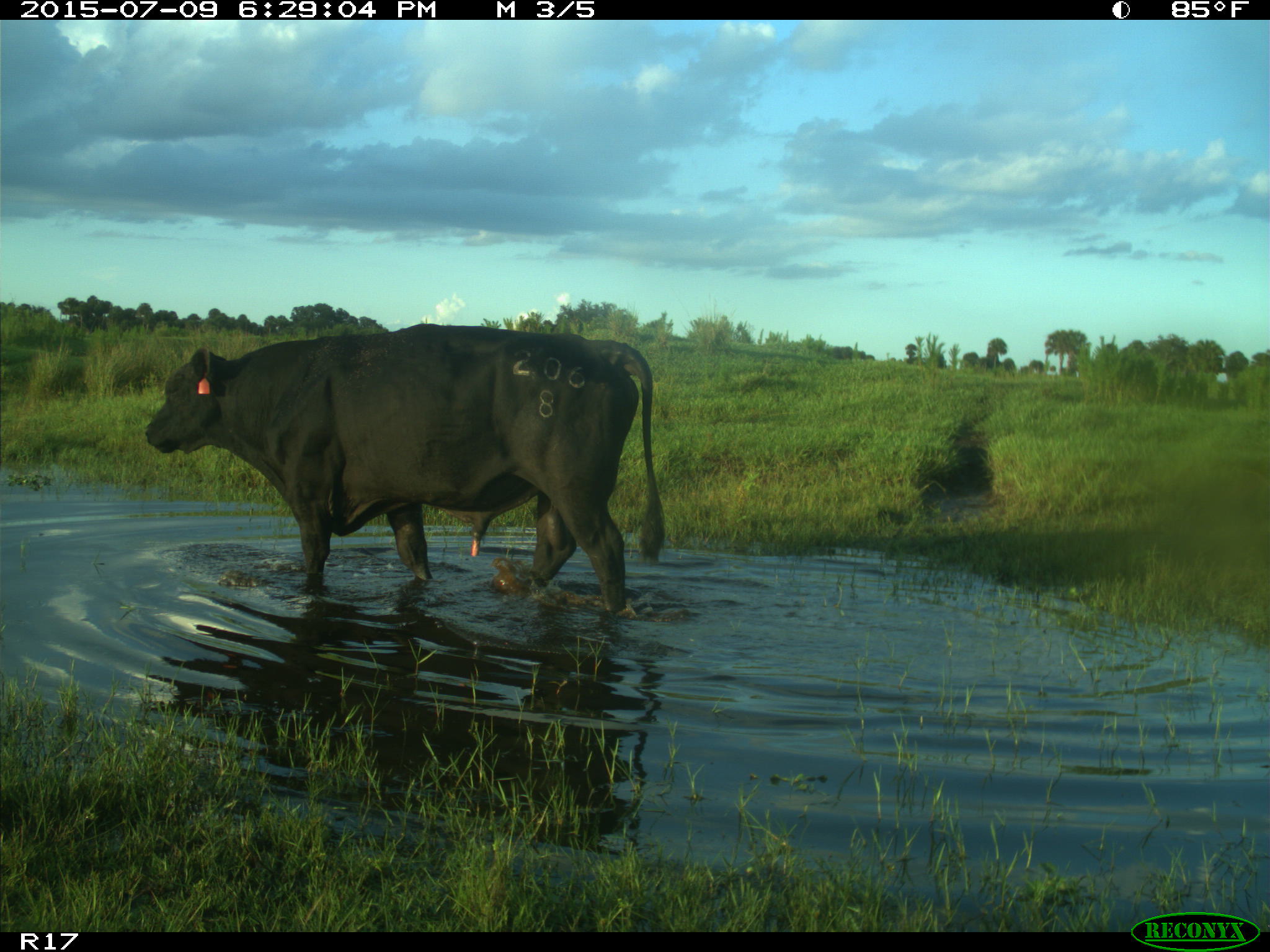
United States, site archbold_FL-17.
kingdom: Animalia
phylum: Chordata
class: Mammalia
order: Artiodactyla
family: Bovidae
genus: Bos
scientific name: Bos taurus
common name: domestic cow